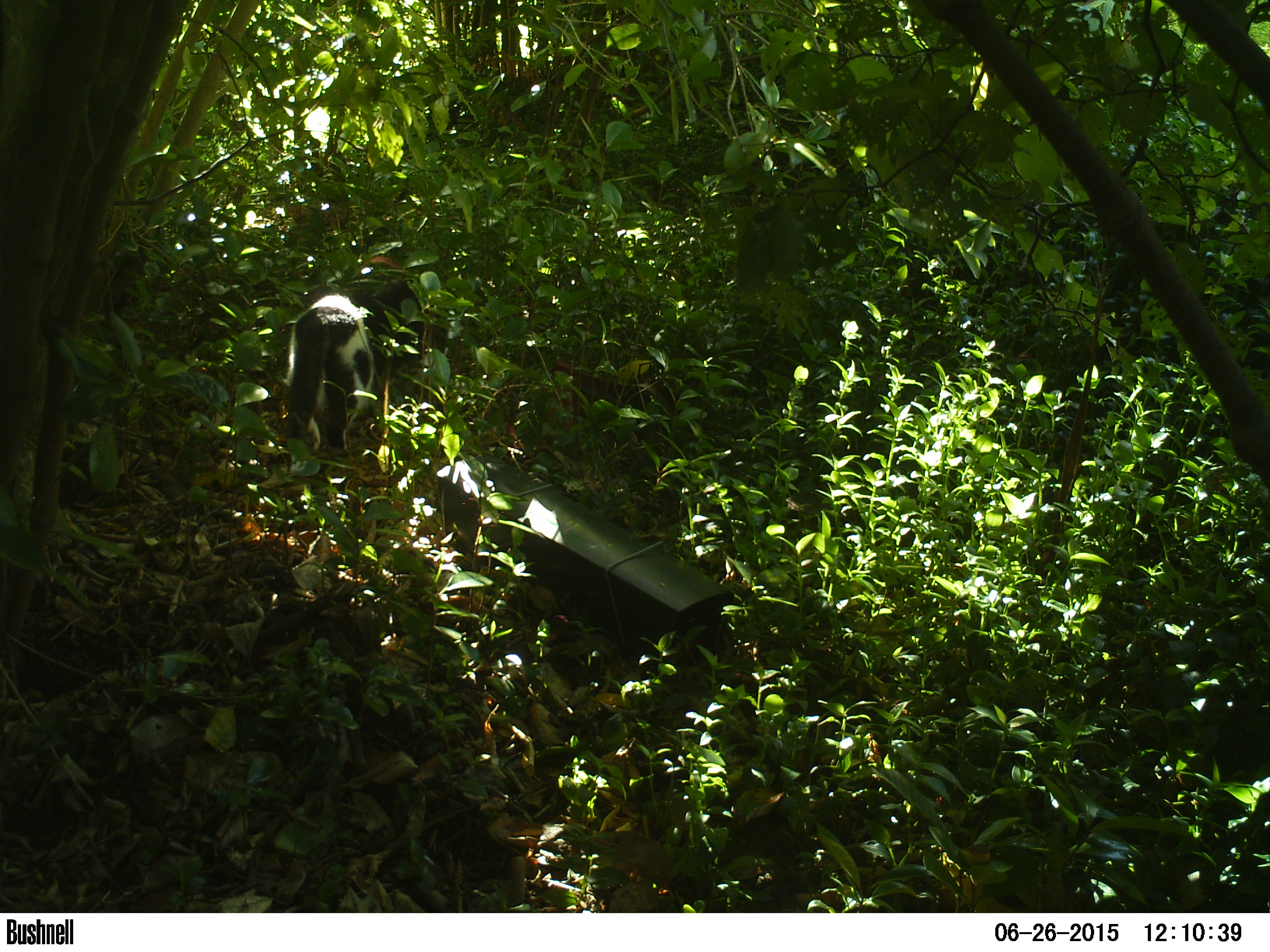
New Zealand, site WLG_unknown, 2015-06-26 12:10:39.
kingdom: Animalia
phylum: Chordata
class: Mammalia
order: Carnivora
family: Felidae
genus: Felis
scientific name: Felis catus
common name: domestic cat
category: cat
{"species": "cat (domestic cat) (Felis catus)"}